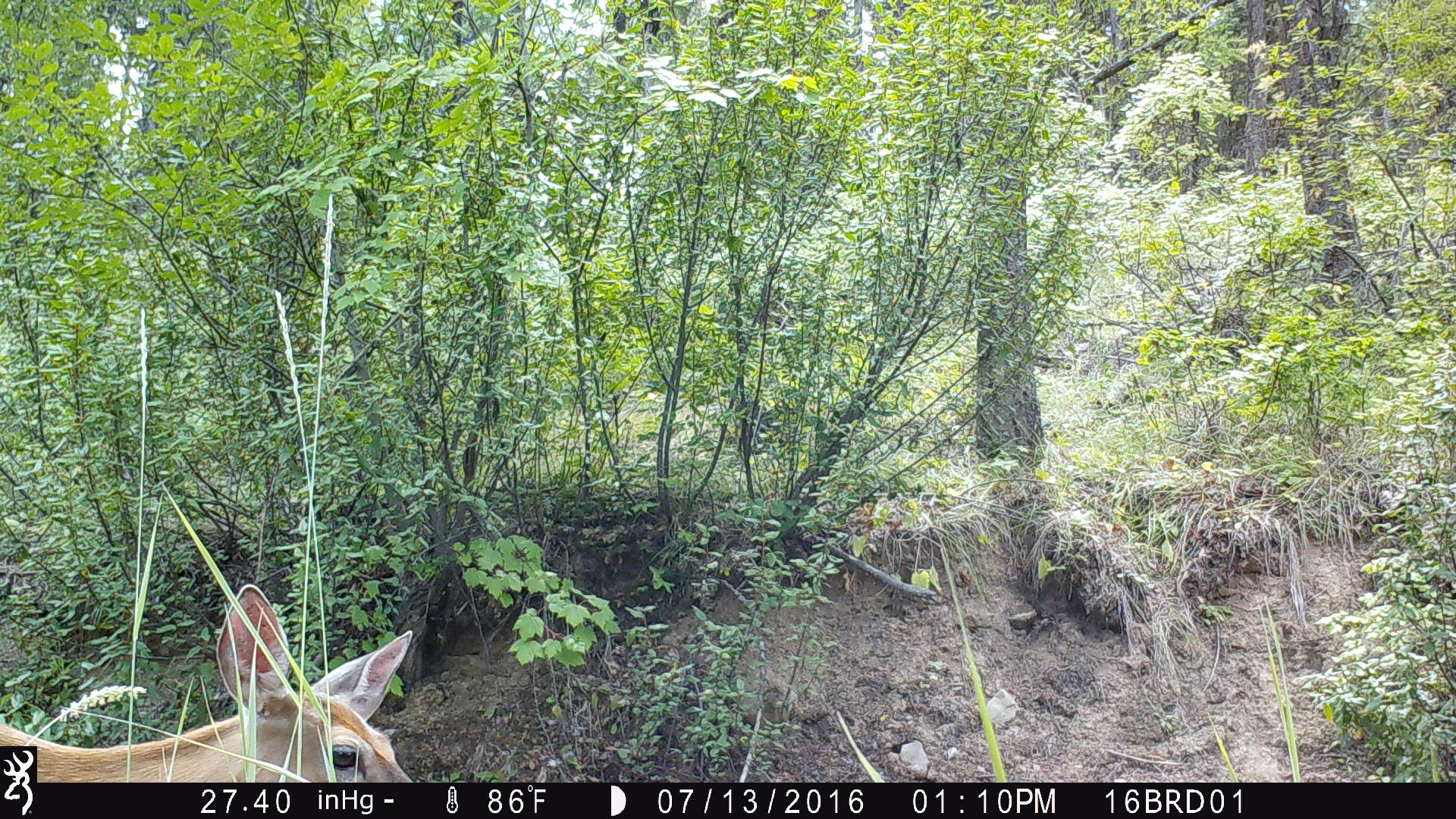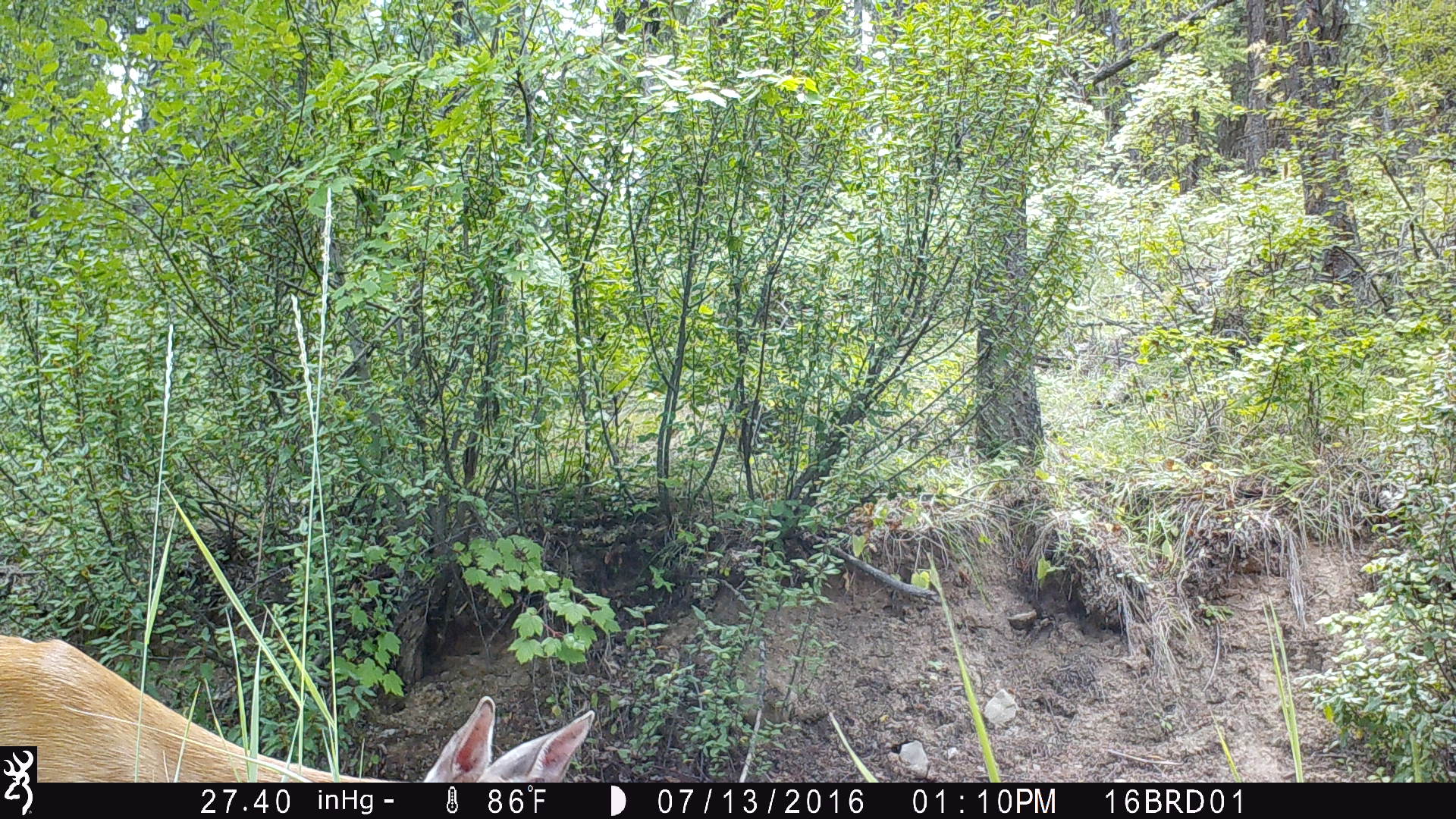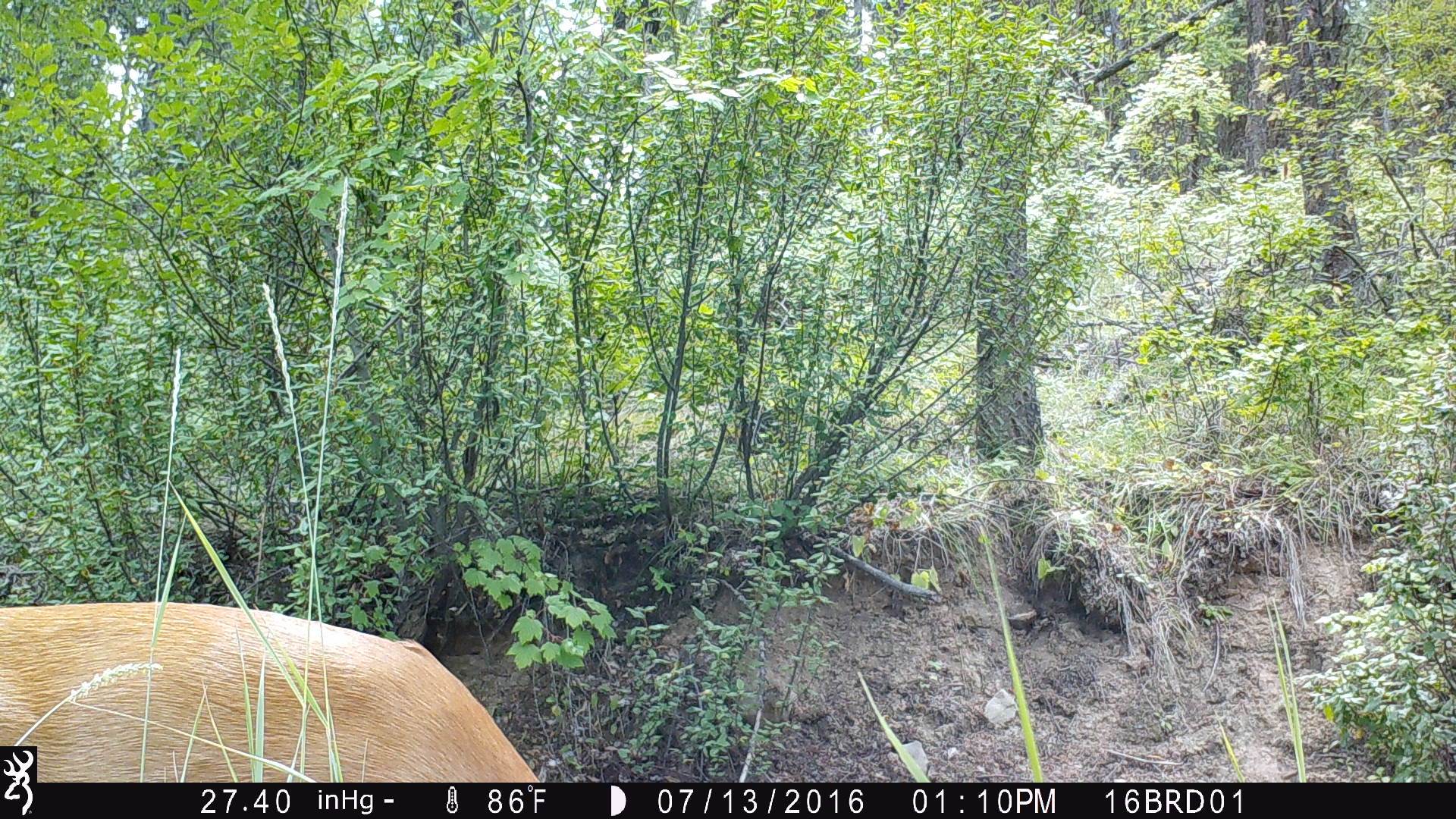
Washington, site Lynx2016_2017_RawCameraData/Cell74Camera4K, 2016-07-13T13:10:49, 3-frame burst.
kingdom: Animalia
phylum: Chordata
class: Mammalia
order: Artiodactyla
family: Cervidae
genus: Odocoileus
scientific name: Odocoileus virginianus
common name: white-tailed deer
Odocoileus virginianus (white-tailed deer). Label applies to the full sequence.